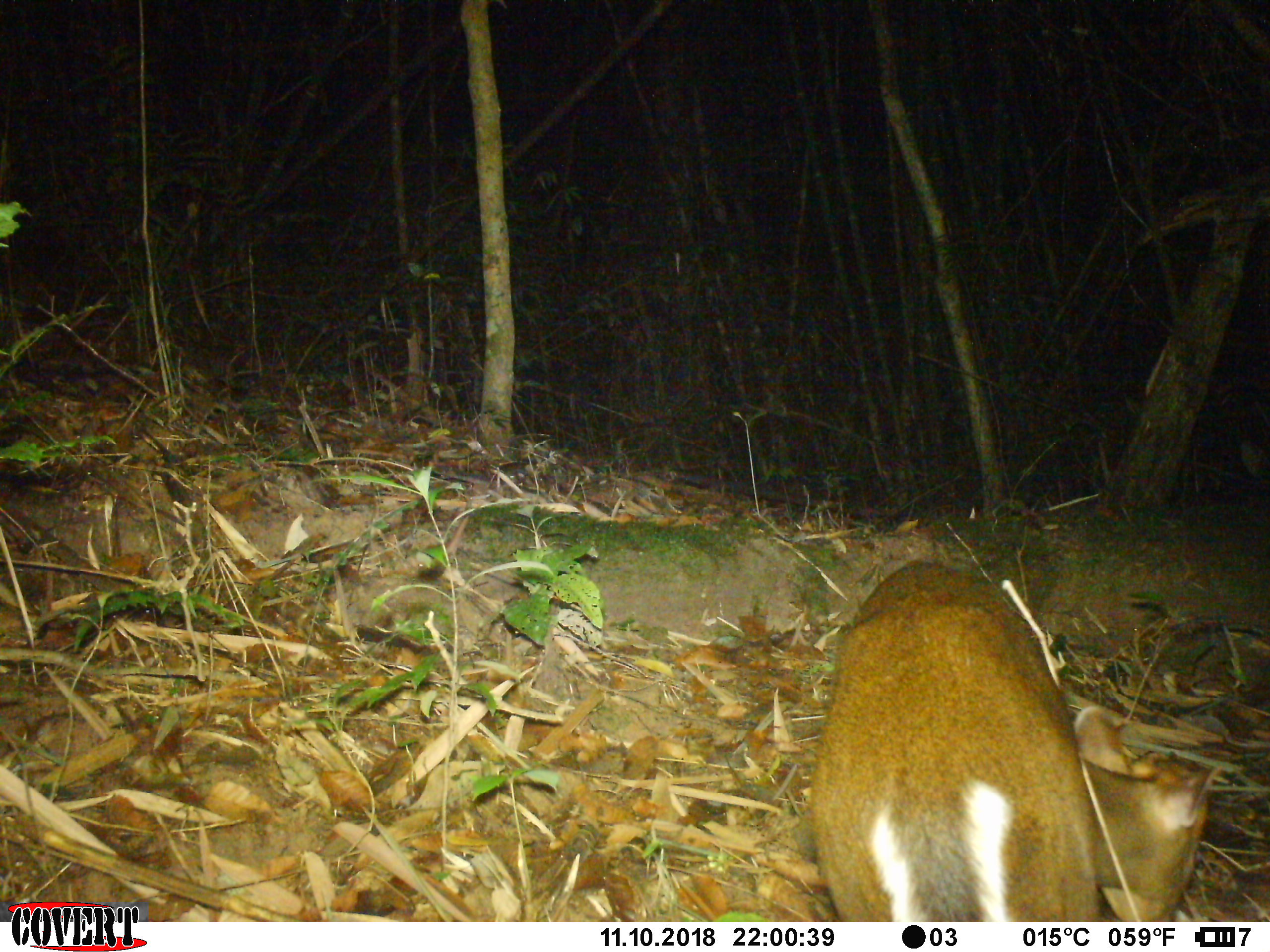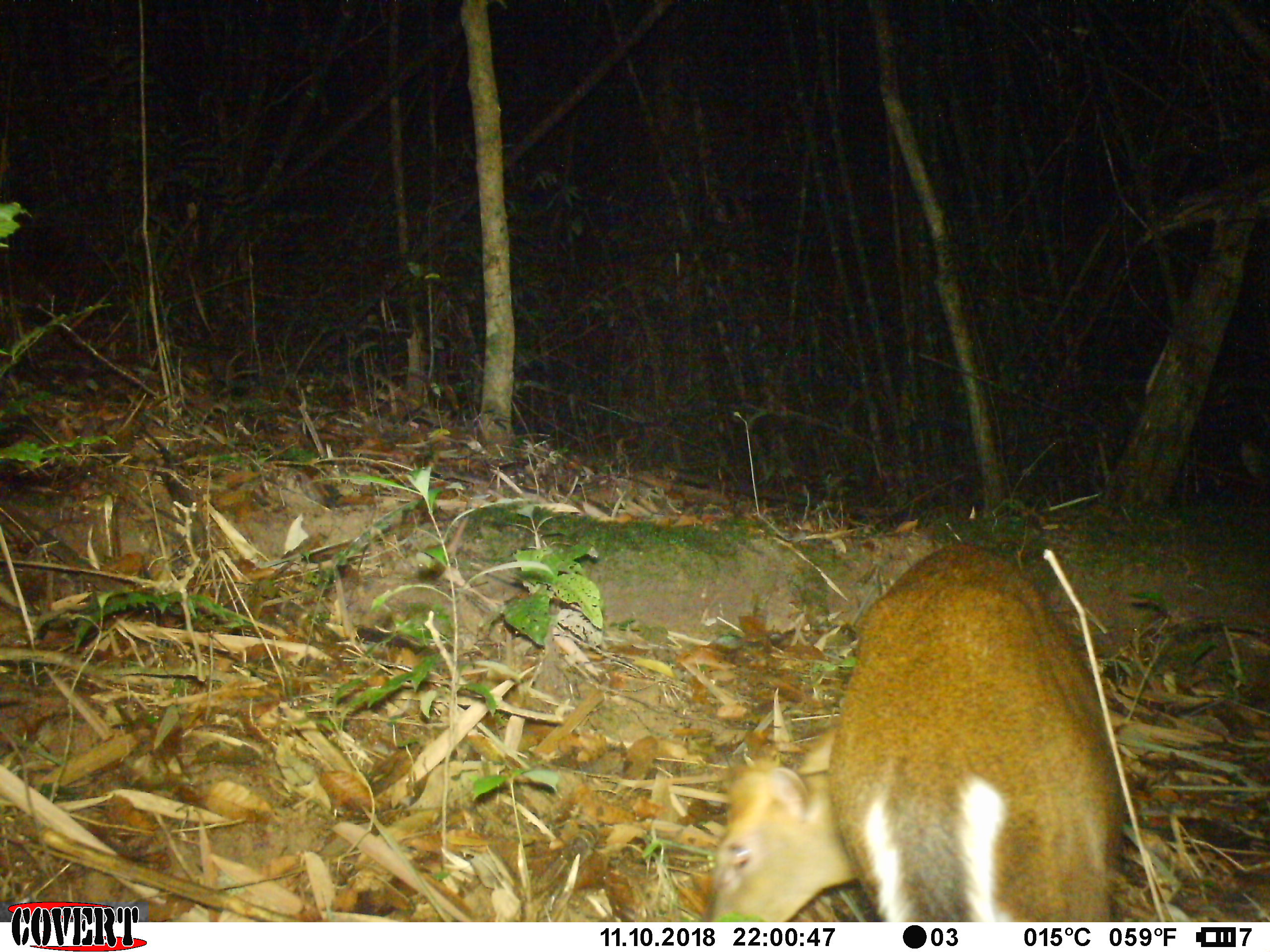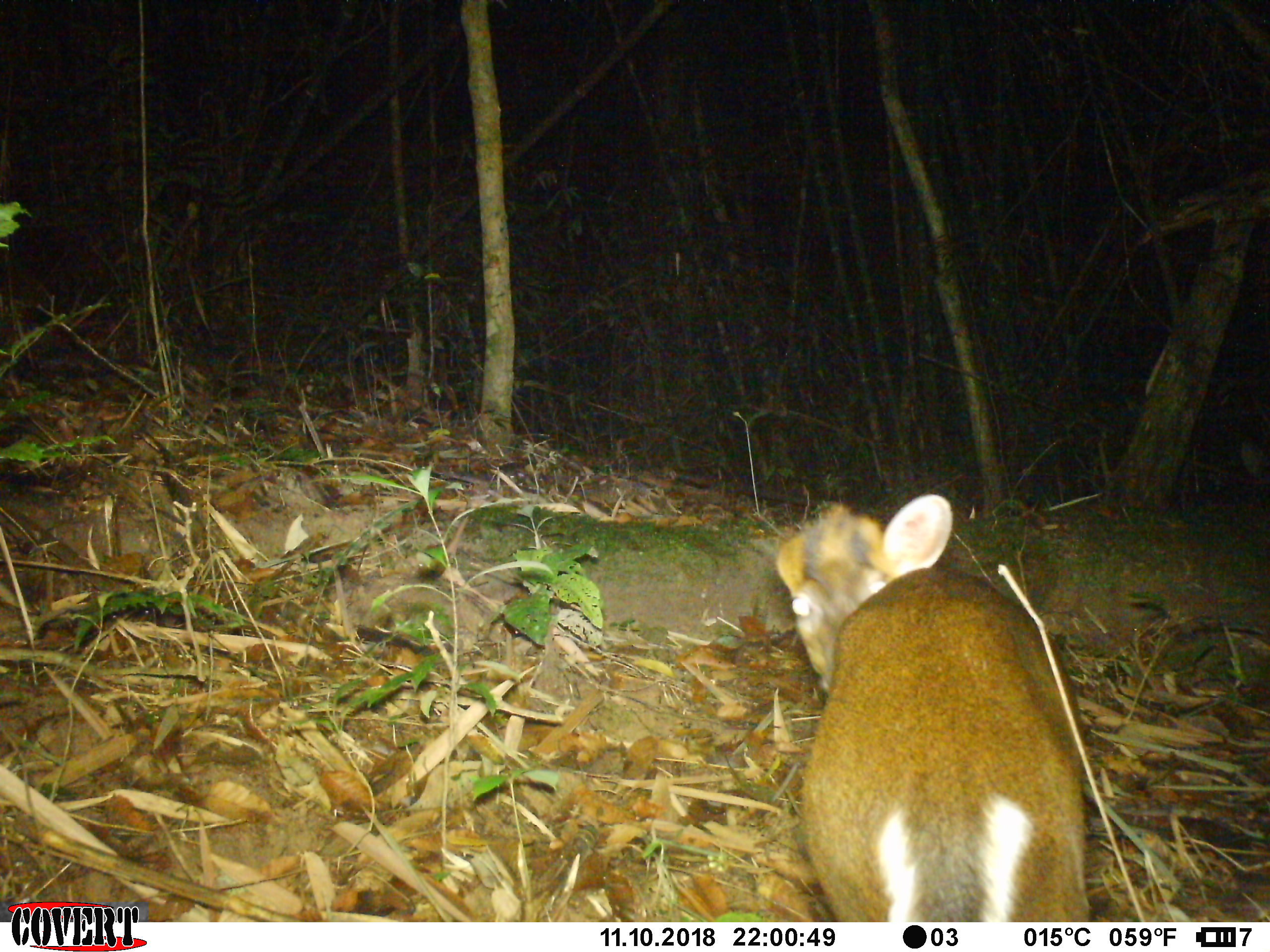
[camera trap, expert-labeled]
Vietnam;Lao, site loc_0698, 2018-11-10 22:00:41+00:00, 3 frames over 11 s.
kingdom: Animalia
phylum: Chordata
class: Mammalia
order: Artiodactyla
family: Cervidae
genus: Muntiacus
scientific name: Muntiacus rooseveltorum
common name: roosevelt's muntjac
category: roosevelts muntjac group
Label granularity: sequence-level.